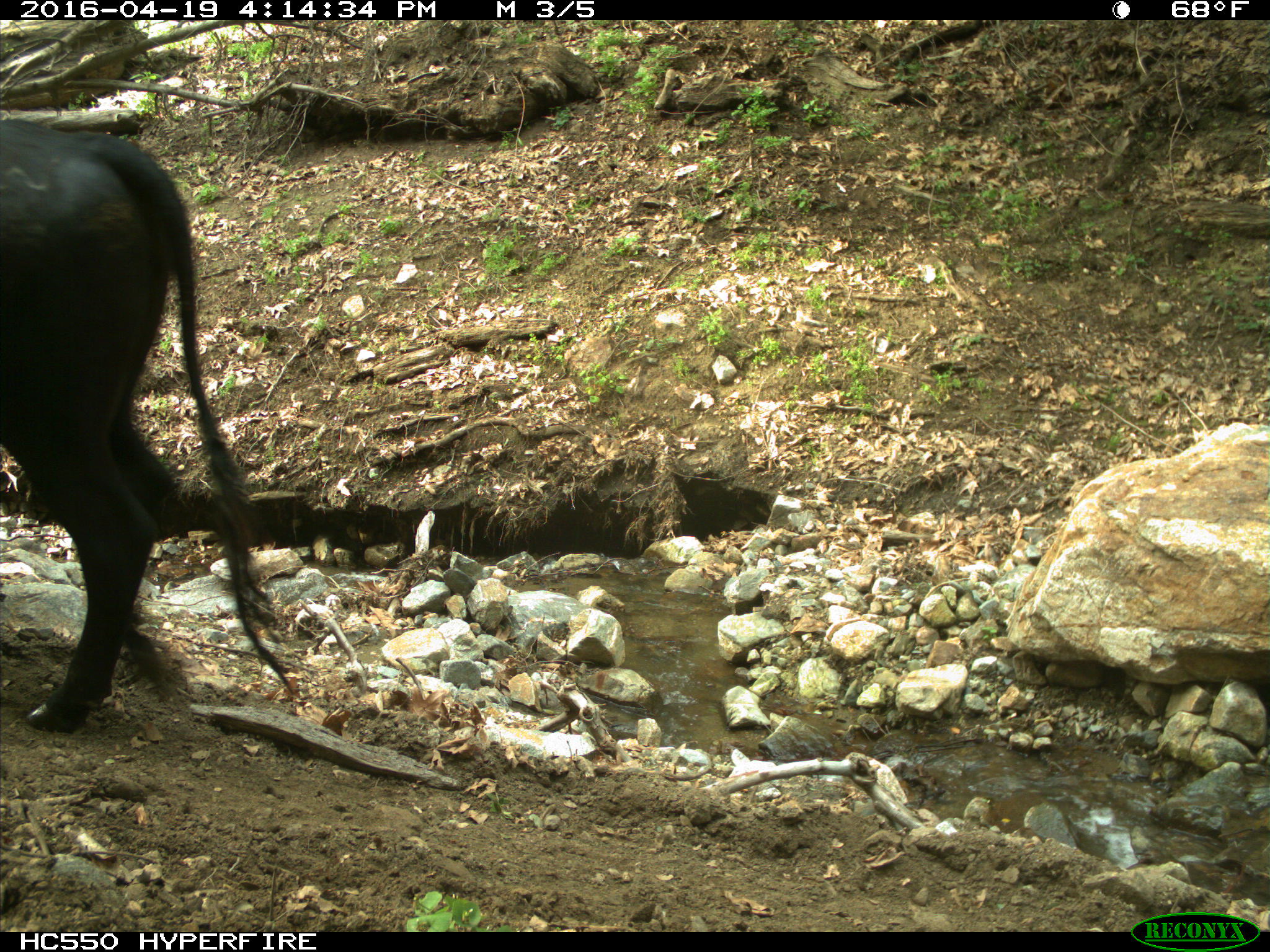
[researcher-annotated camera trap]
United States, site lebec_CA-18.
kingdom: Animalia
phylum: Chordata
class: Mammalia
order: Artiodactyla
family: Bovidae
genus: Bos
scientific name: Bos taurus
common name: domestic cow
Bos taurus (domestic cow).